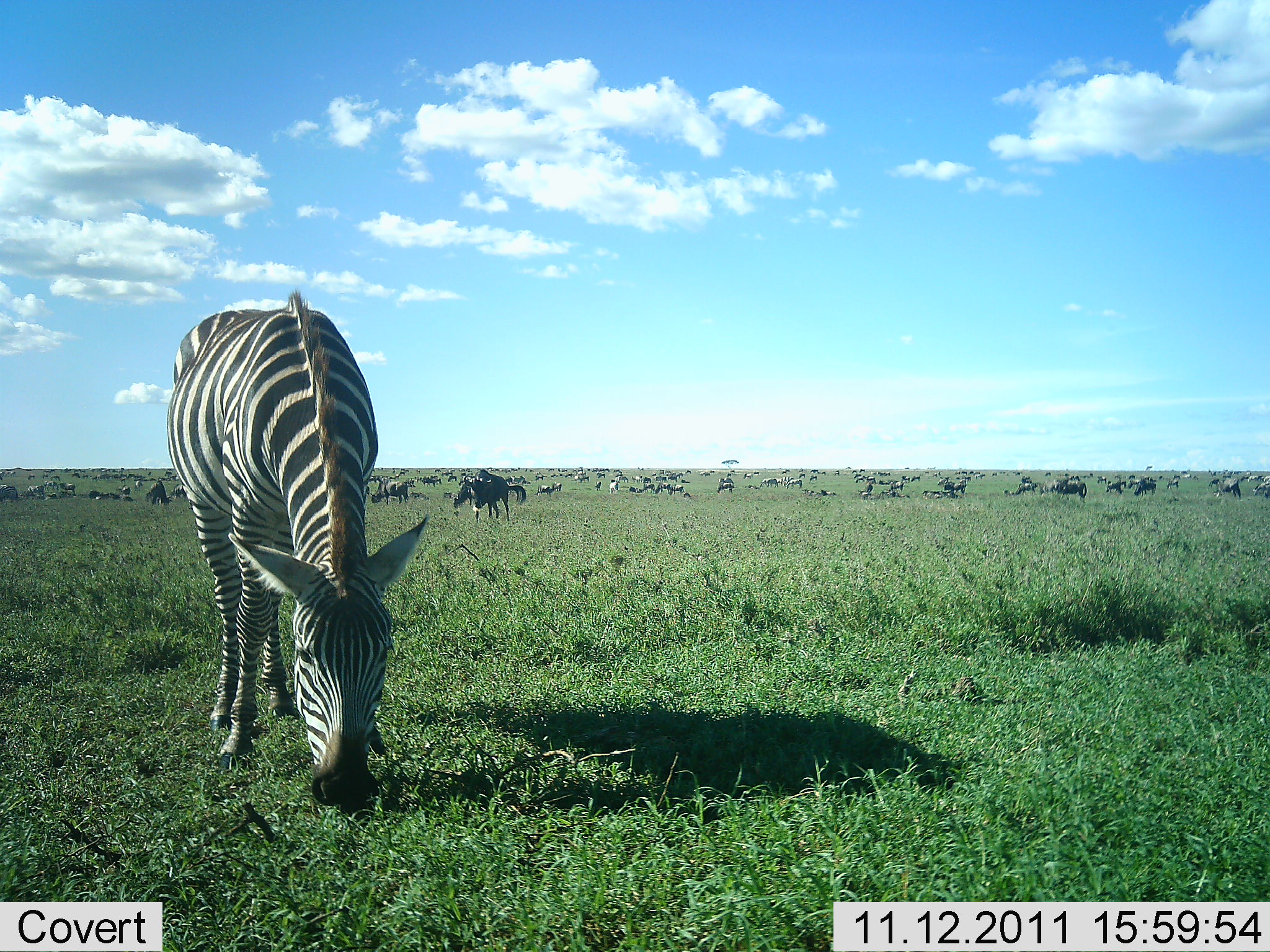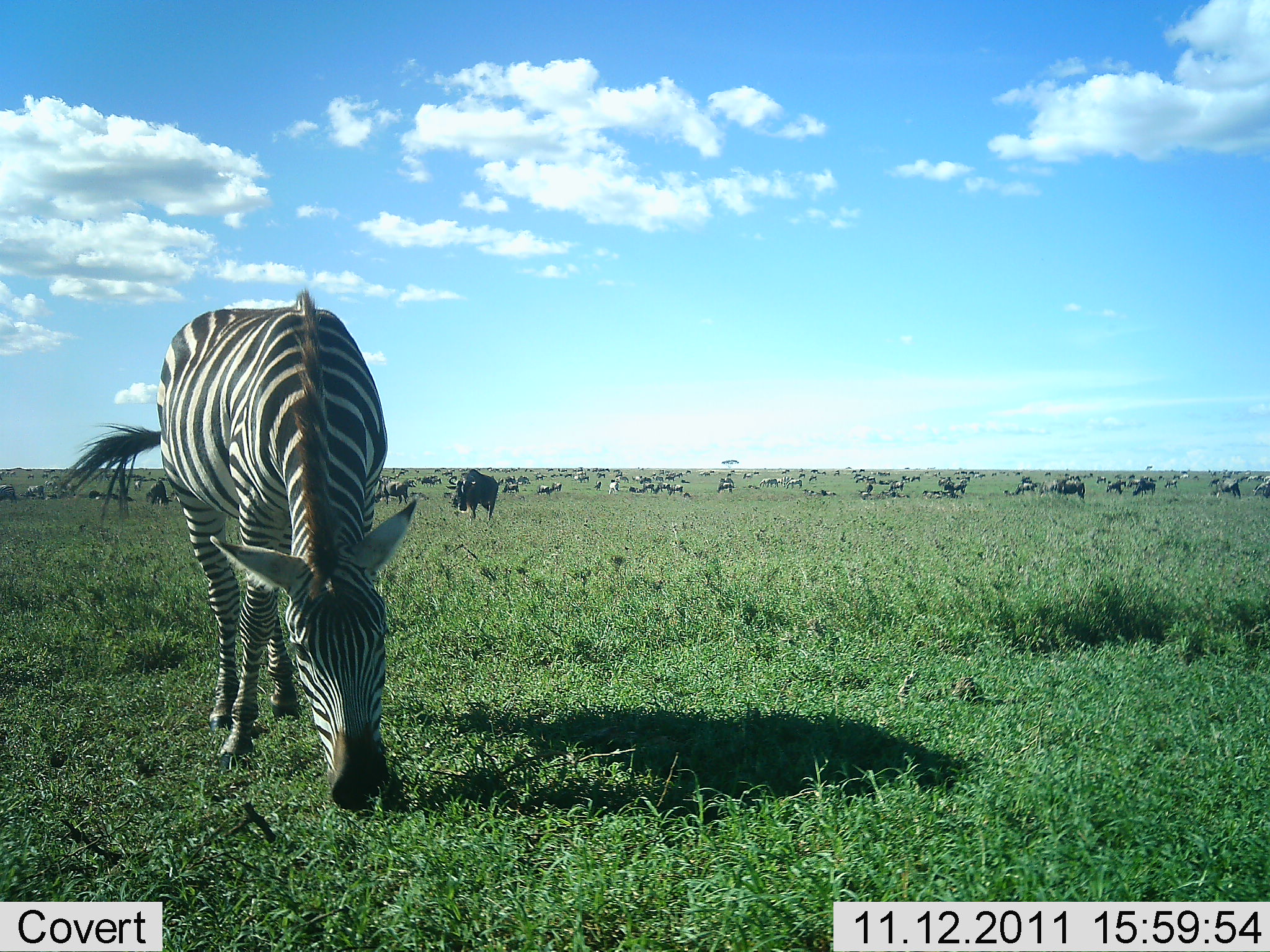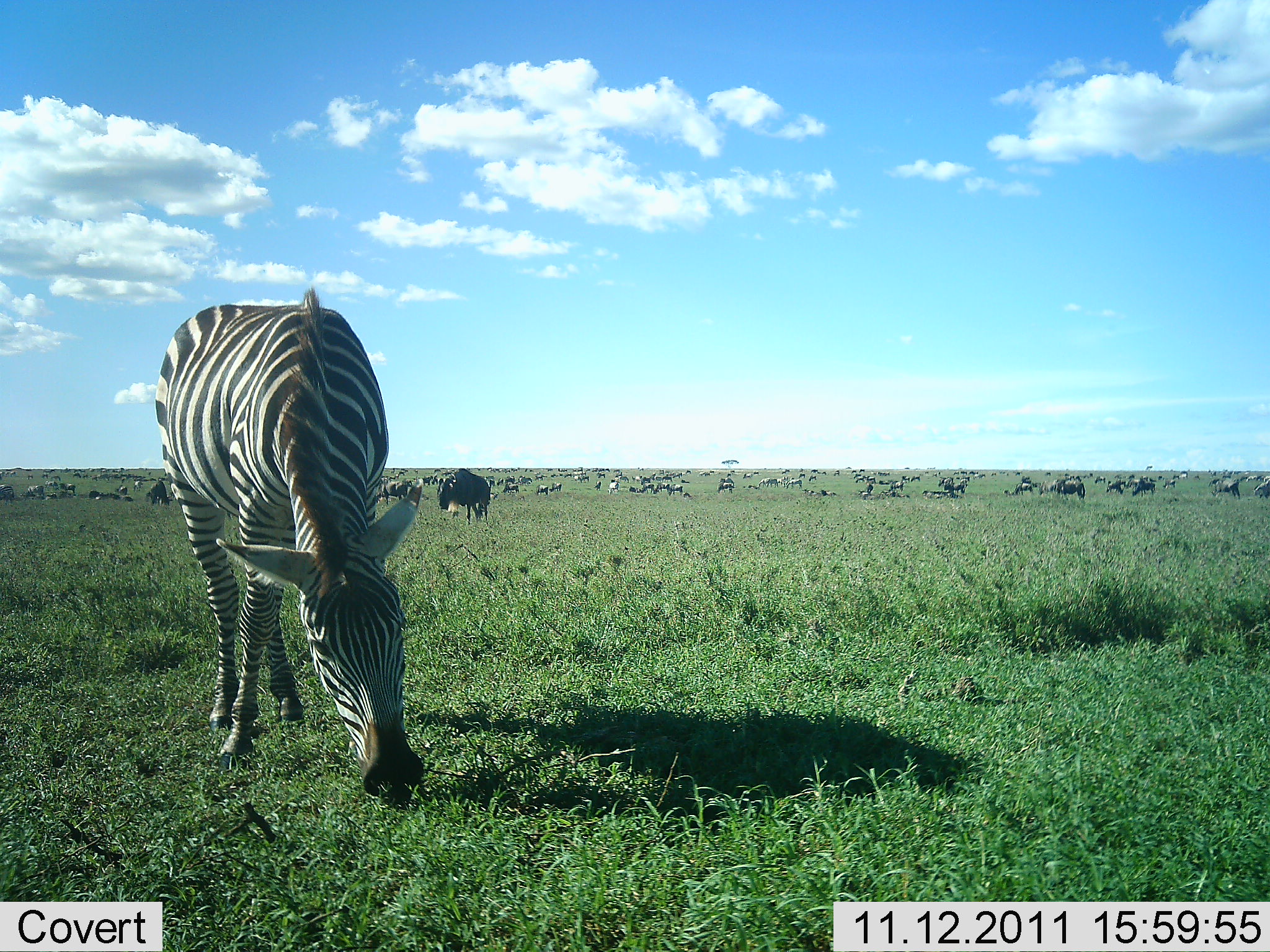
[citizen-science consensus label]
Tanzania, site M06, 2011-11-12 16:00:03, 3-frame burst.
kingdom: Animalia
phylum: Chordata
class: Mammalia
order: Artiodactyla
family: Bovidae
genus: Connochaetes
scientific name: Connochaetes taurinus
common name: blue wildebeest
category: wildebeest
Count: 51+.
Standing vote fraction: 58%.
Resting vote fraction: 8%.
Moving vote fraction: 67%.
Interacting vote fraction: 8%.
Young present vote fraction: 0%.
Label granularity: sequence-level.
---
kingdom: Animalia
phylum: Chordata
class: Mammalia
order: Perissodactyla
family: Equidae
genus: Equus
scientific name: Equus quagga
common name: plains zebra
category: zebra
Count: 1.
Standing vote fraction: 33%.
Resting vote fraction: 7%.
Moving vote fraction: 13%.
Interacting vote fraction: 7%.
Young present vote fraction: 0%.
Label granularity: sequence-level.